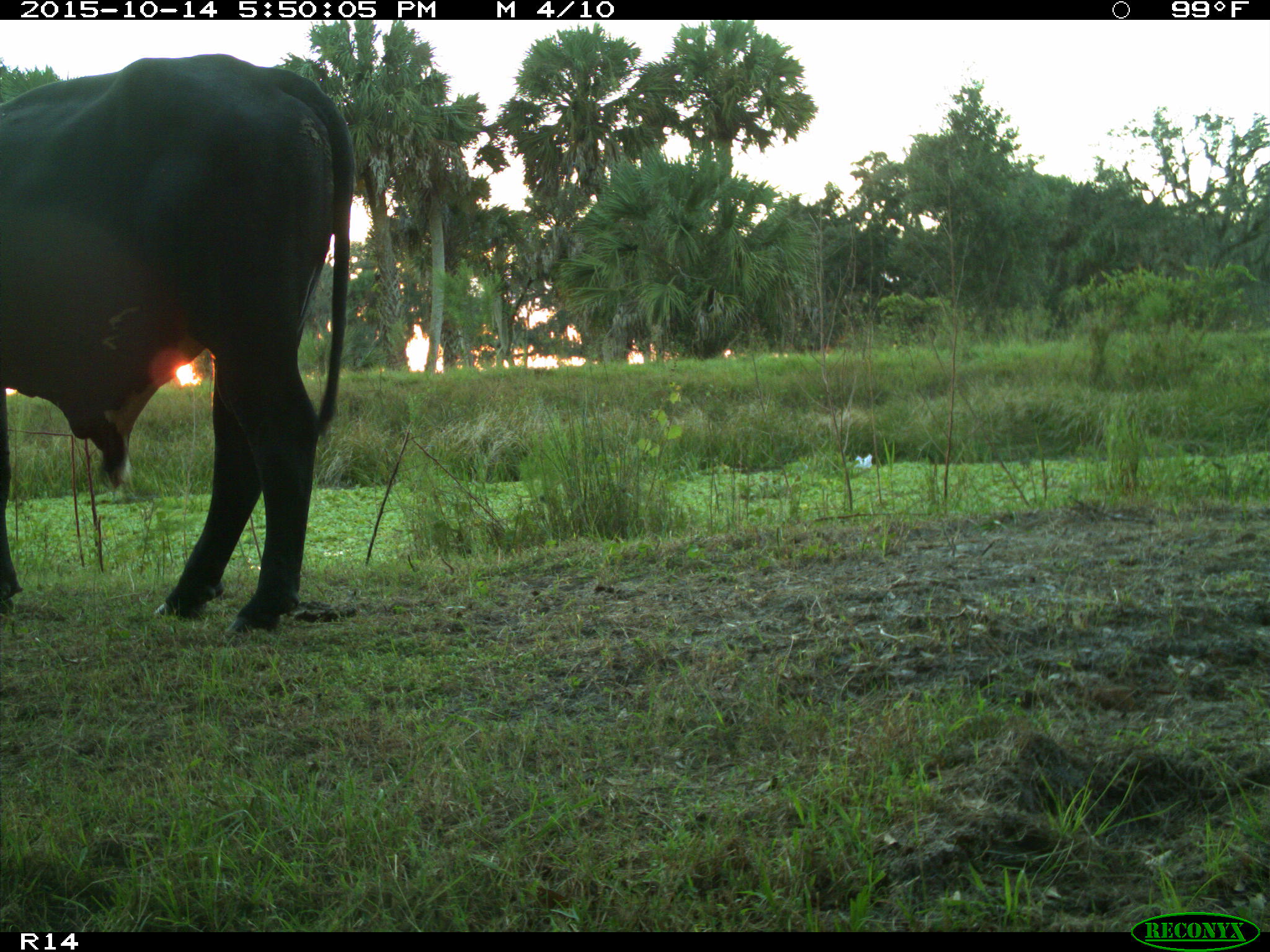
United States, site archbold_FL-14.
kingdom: Animalia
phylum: Chordata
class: Mammalia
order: Artiodactyla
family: Bovidae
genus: Bos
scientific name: Bos taurus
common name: domestic cow